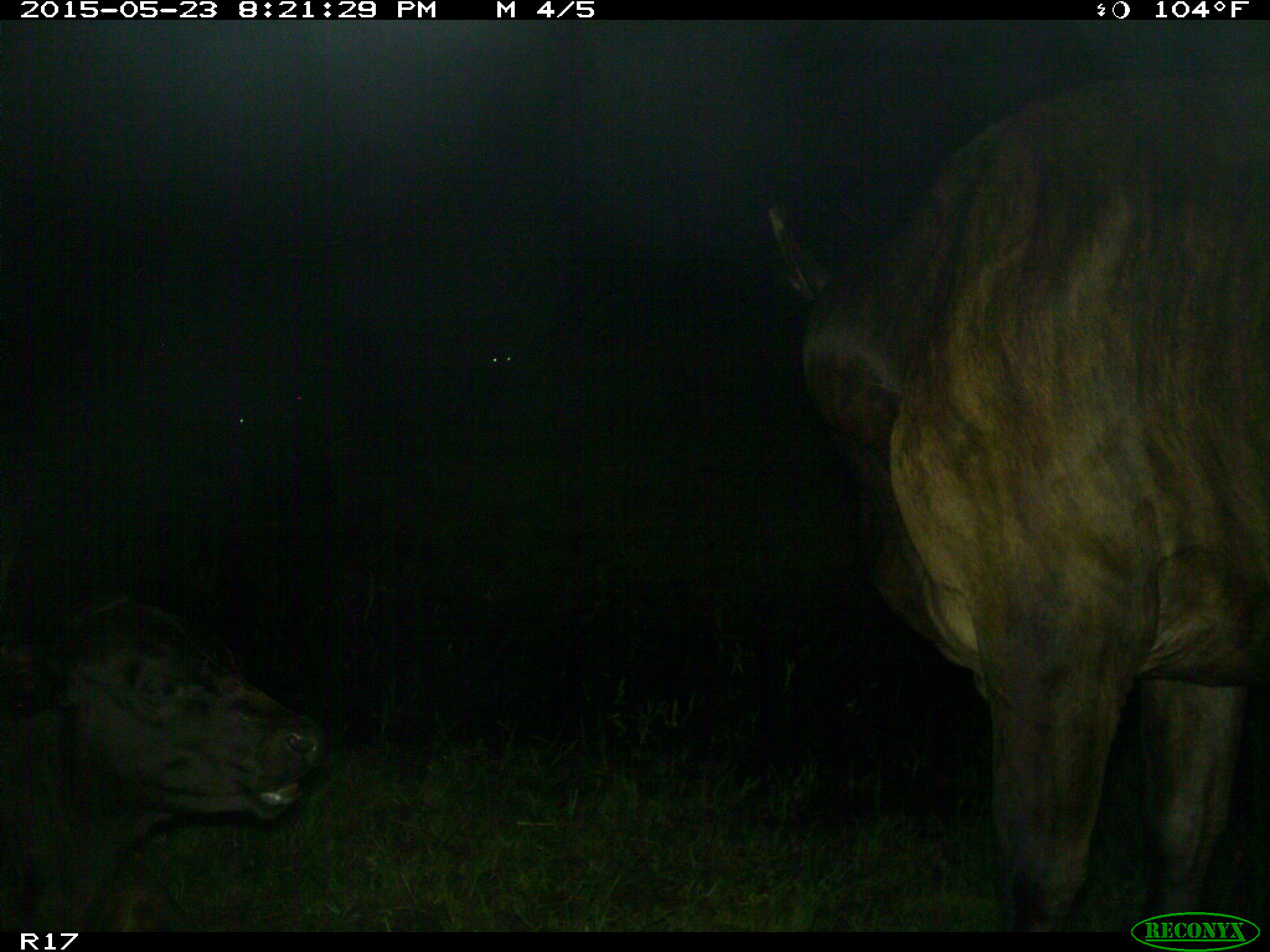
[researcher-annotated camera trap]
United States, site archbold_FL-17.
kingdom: Animalia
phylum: Chordata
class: Mammalia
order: Artiodactyla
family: Bovidae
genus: Bos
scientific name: Bos taurus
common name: domestic cow